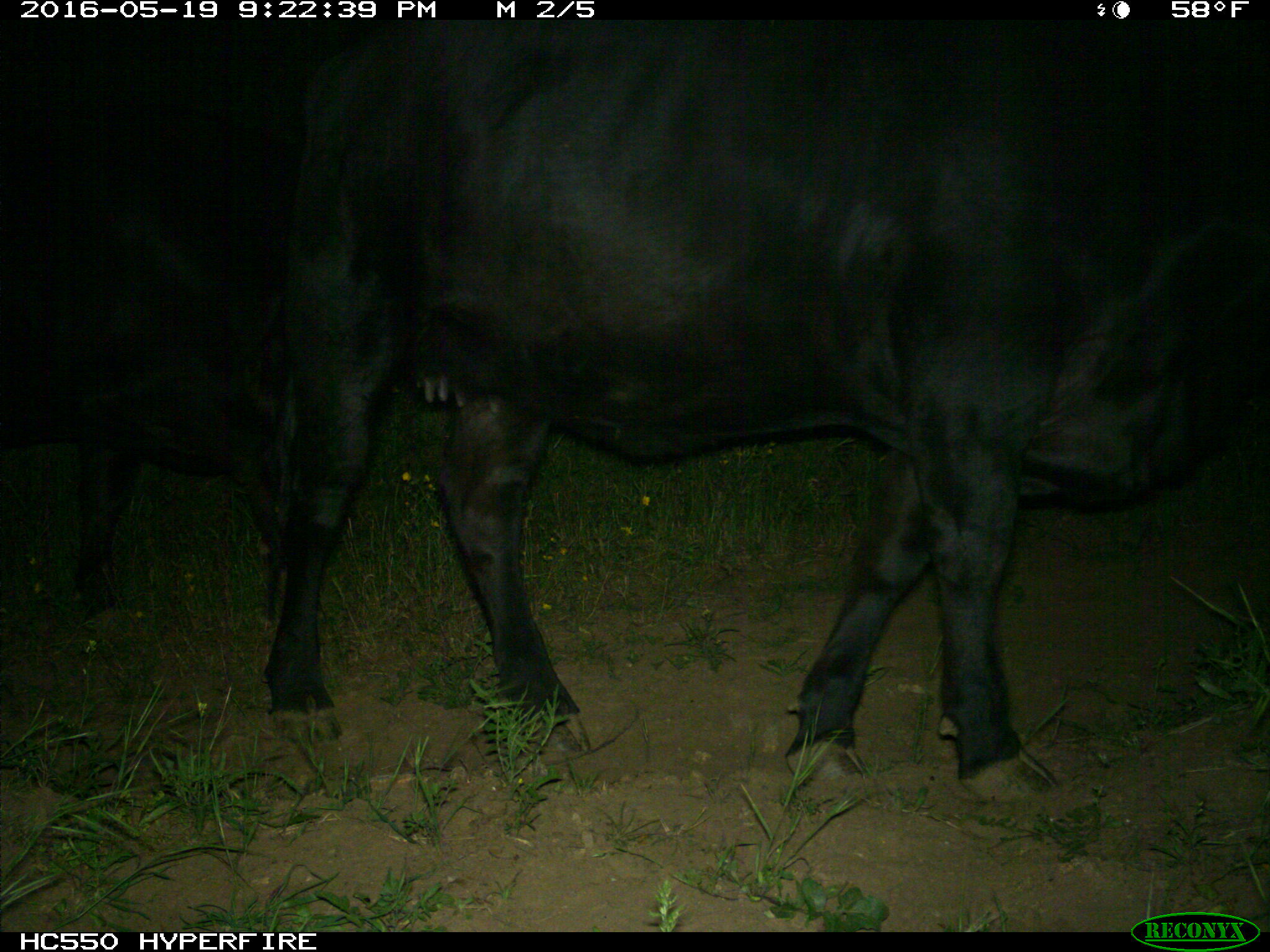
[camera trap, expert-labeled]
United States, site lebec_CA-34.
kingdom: Animalia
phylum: Chordata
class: Mammalia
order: Artiodactyla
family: Bovidae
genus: Bos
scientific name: Bos taurus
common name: domestic cow